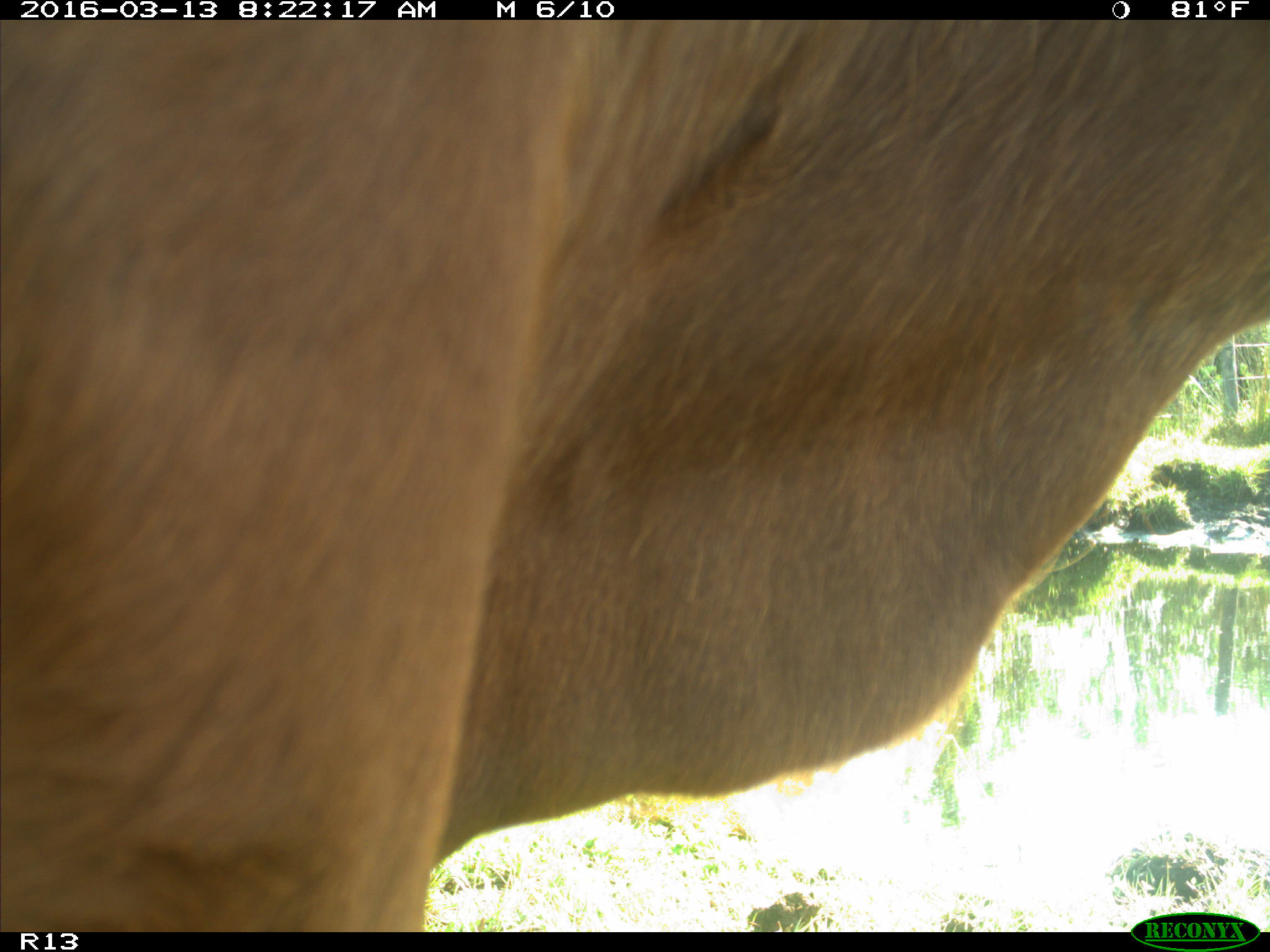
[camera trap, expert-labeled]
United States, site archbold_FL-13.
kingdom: Animalia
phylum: Chordata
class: Mammalia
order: Artiodactyla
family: Bovidae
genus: Bos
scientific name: Bos taurus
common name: domestic cow